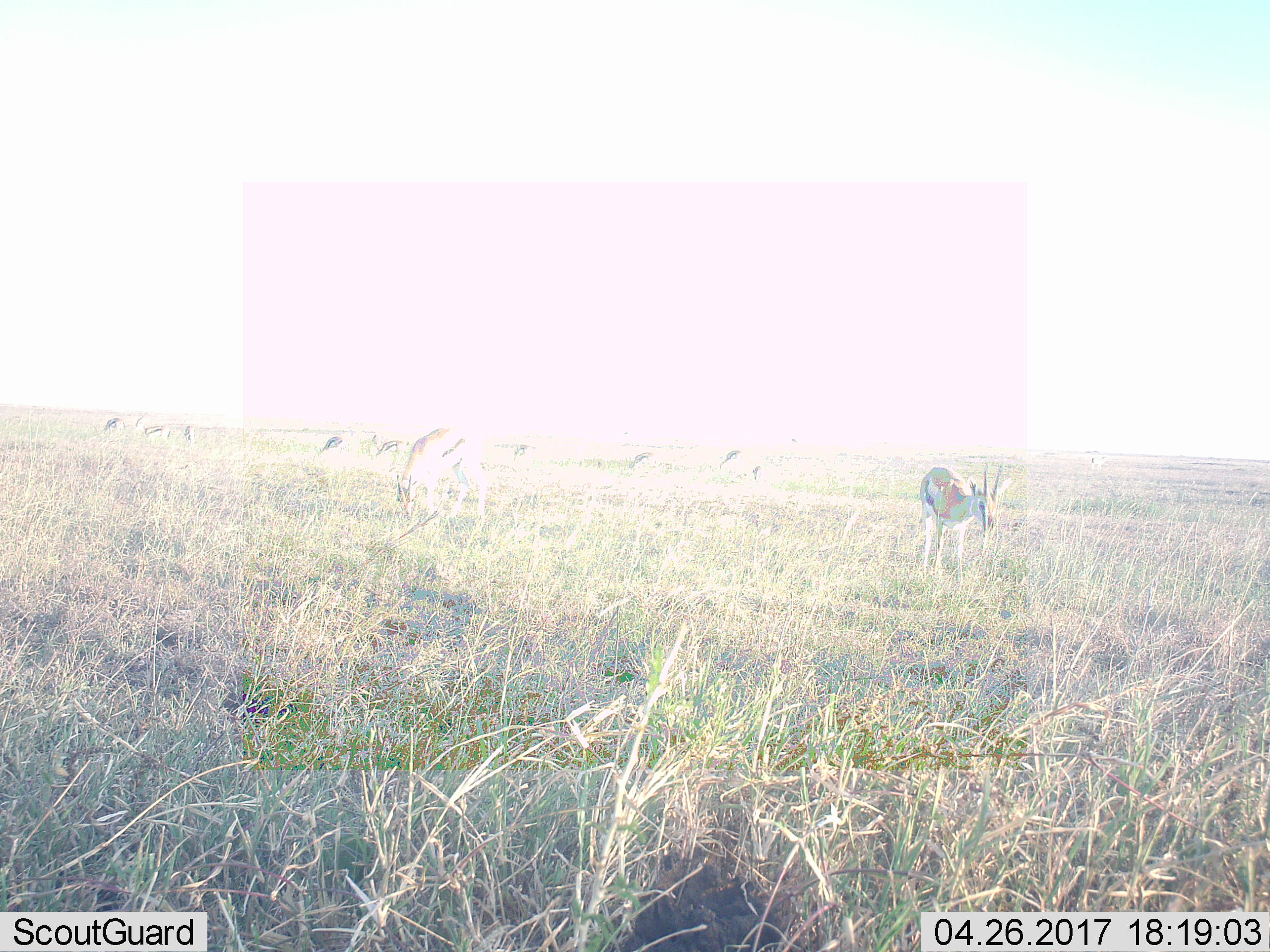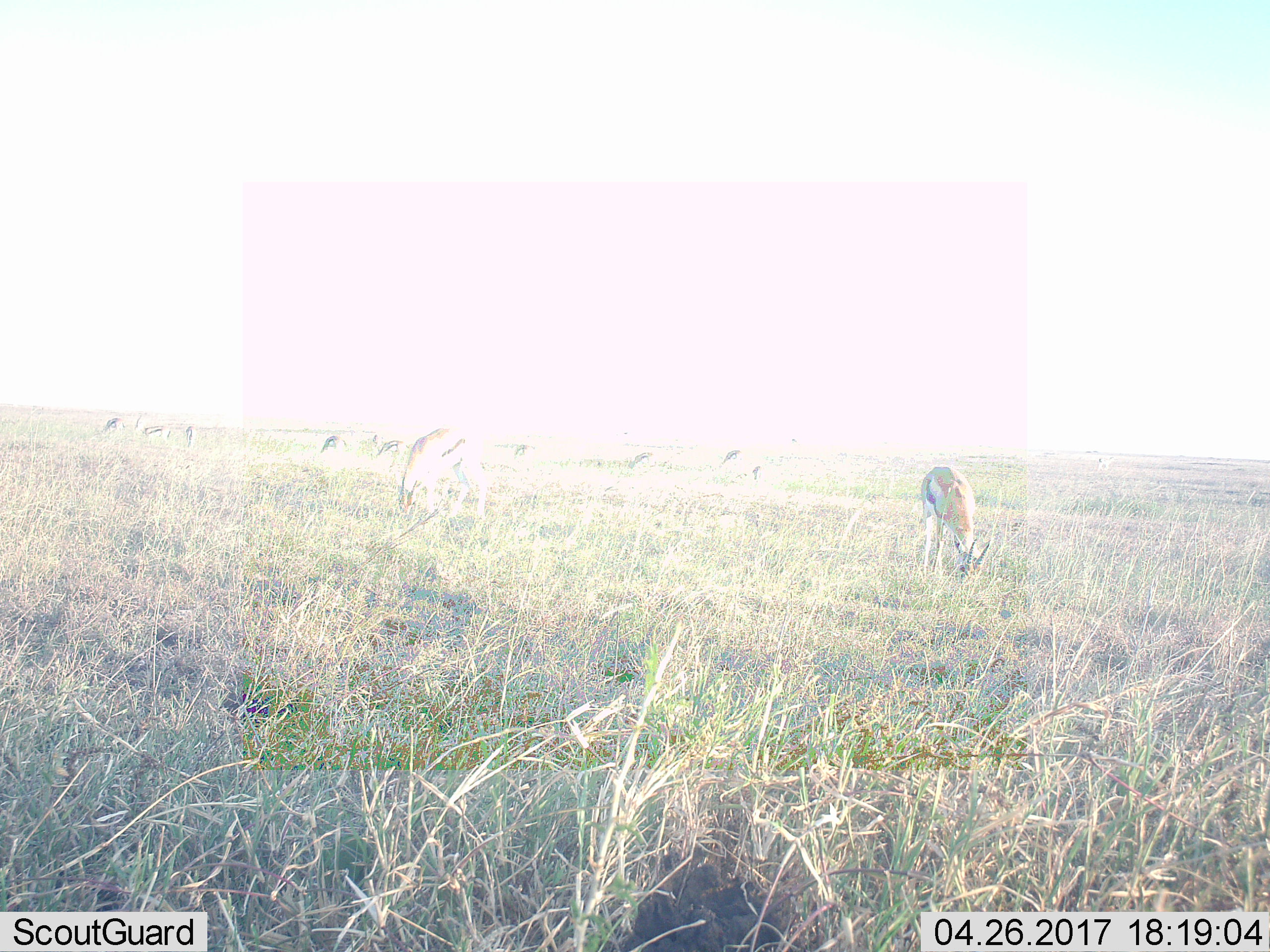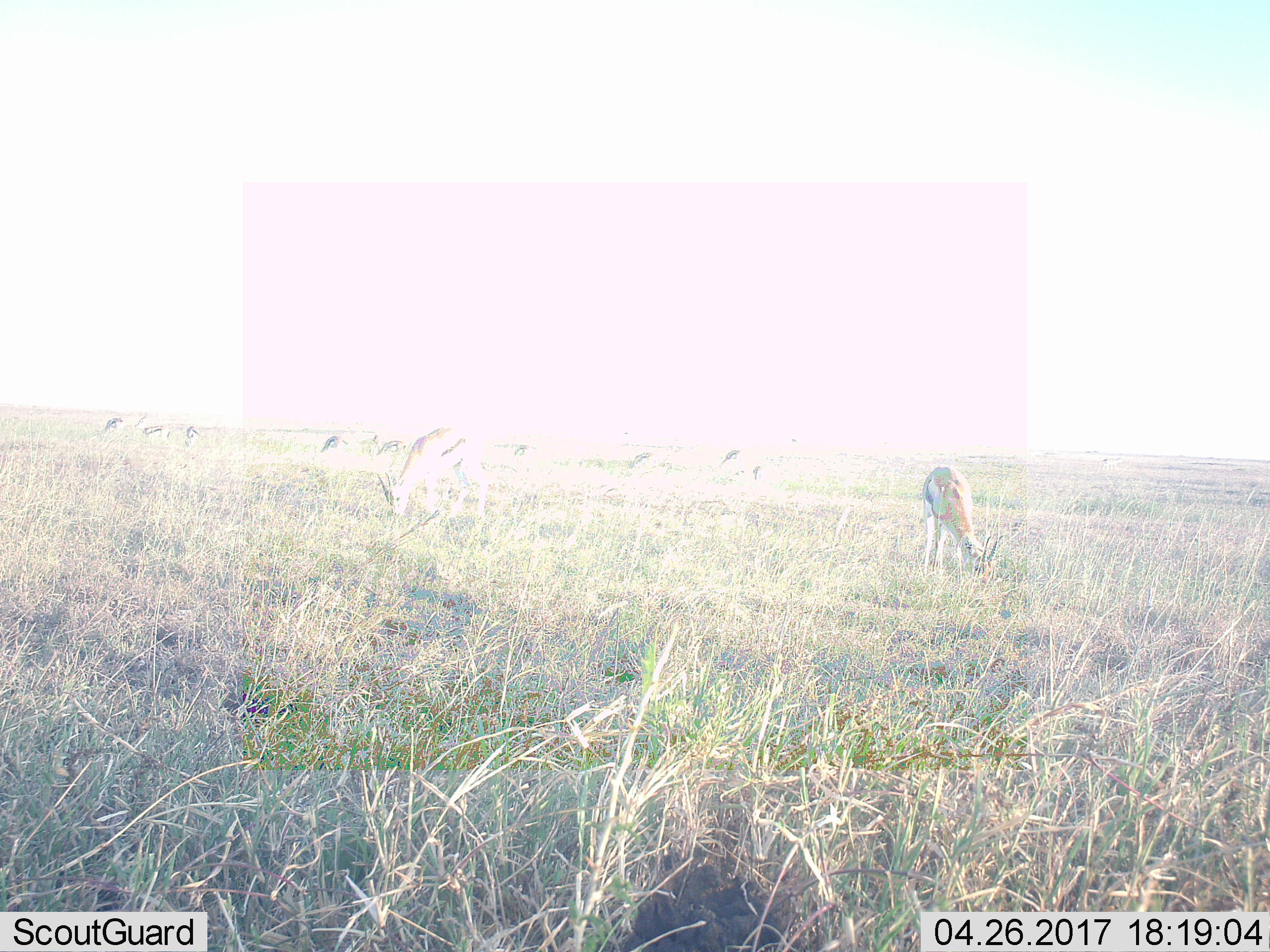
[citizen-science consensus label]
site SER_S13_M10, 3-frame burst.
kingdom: Animalia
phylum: Chordata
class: Mammalia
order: Artiodactyla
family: Bovidae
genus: Eudorcas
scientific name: Eudorcas thomsonii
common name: thomson's gazelle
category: gazellethomsons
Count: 11-50.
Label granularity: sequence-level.